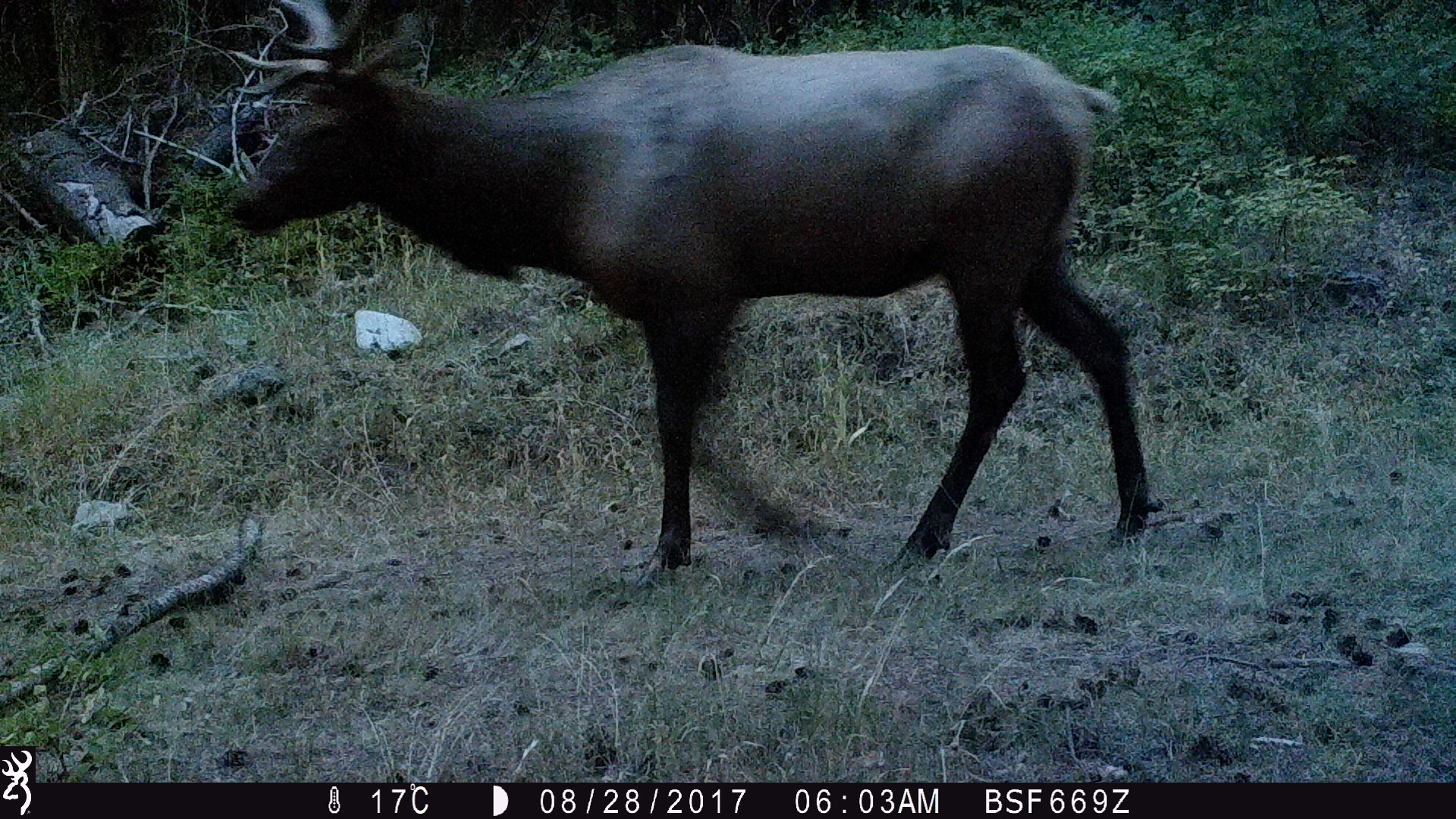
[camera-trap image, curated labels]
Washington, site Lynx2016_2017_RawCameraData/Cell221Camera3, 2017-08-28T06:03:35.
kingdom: Animalia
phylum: Chordata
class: Mammalia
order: Artiodactyla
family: Cervidae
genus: Cervus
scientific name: Cervus canadensis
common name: elk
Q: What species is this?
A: Cervus canadensis (elk).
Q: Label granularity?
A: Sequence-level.